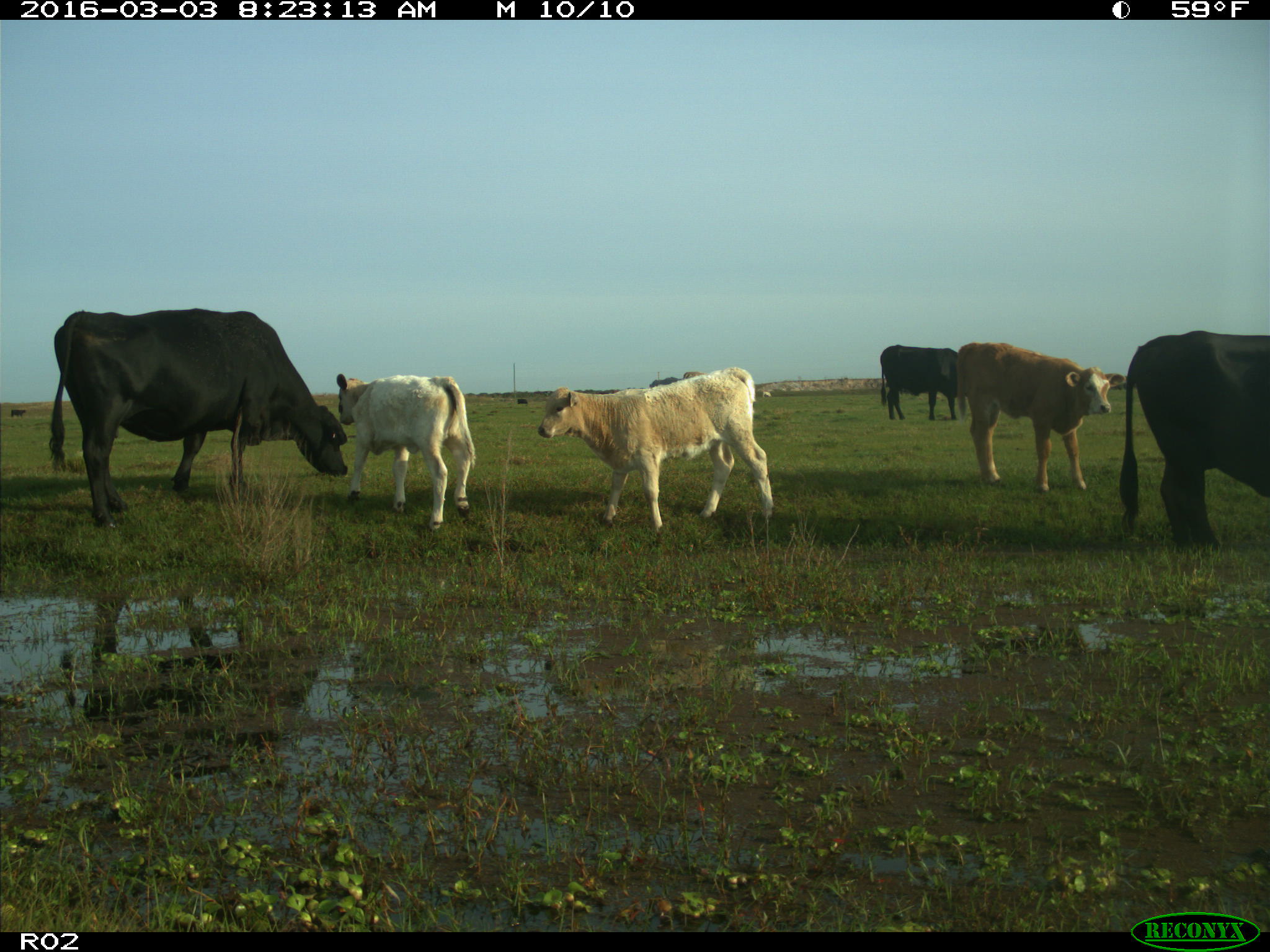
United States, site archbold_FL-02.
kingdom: Animalia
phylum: Chordata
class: Mammalia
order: Artiodactyla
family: Bovidae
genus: Bos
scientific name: Bos taurus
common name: domestic cow